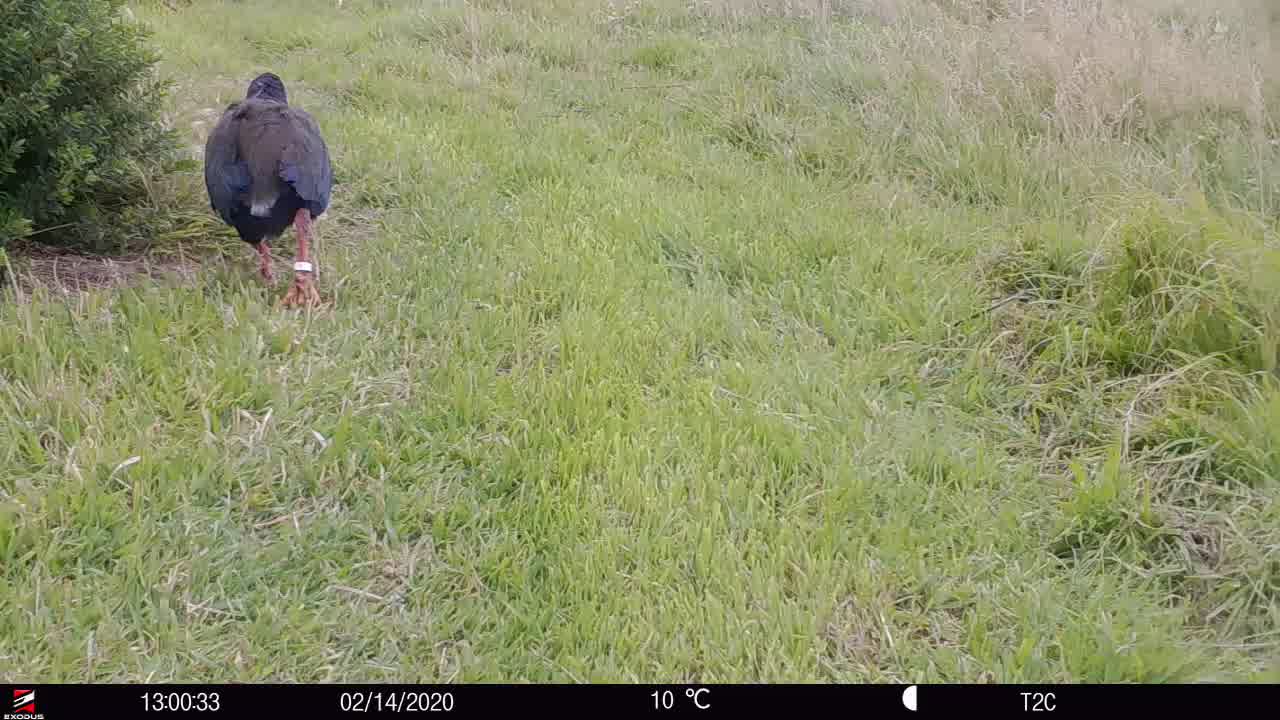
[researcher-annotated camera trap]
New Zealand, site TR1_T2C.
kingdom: Animalia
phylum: Chordata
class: Aves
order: Gruiformes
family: Rallidae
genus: Porphyrio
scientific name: Porphyrio mantelli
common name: takahe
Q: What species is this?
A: Takahe (Porphyrio mantelli).